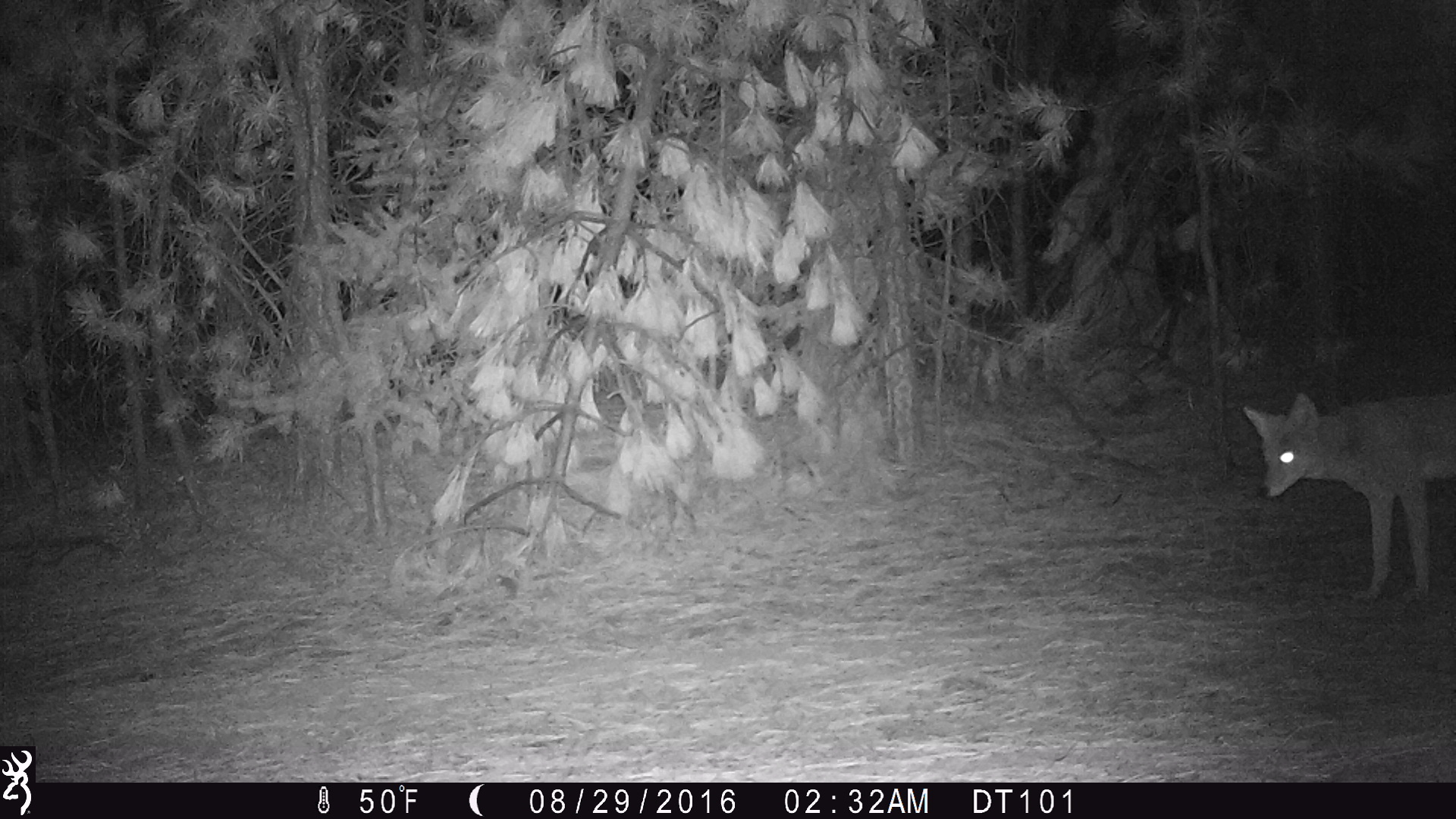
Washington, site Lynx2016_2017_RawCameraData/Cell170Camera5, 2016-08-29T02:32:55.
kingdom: Animalia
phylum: Chordata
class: Mammalia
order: Carnivora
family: Canidae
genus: Canis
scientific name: Canis latrans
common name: coyote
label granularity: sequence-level